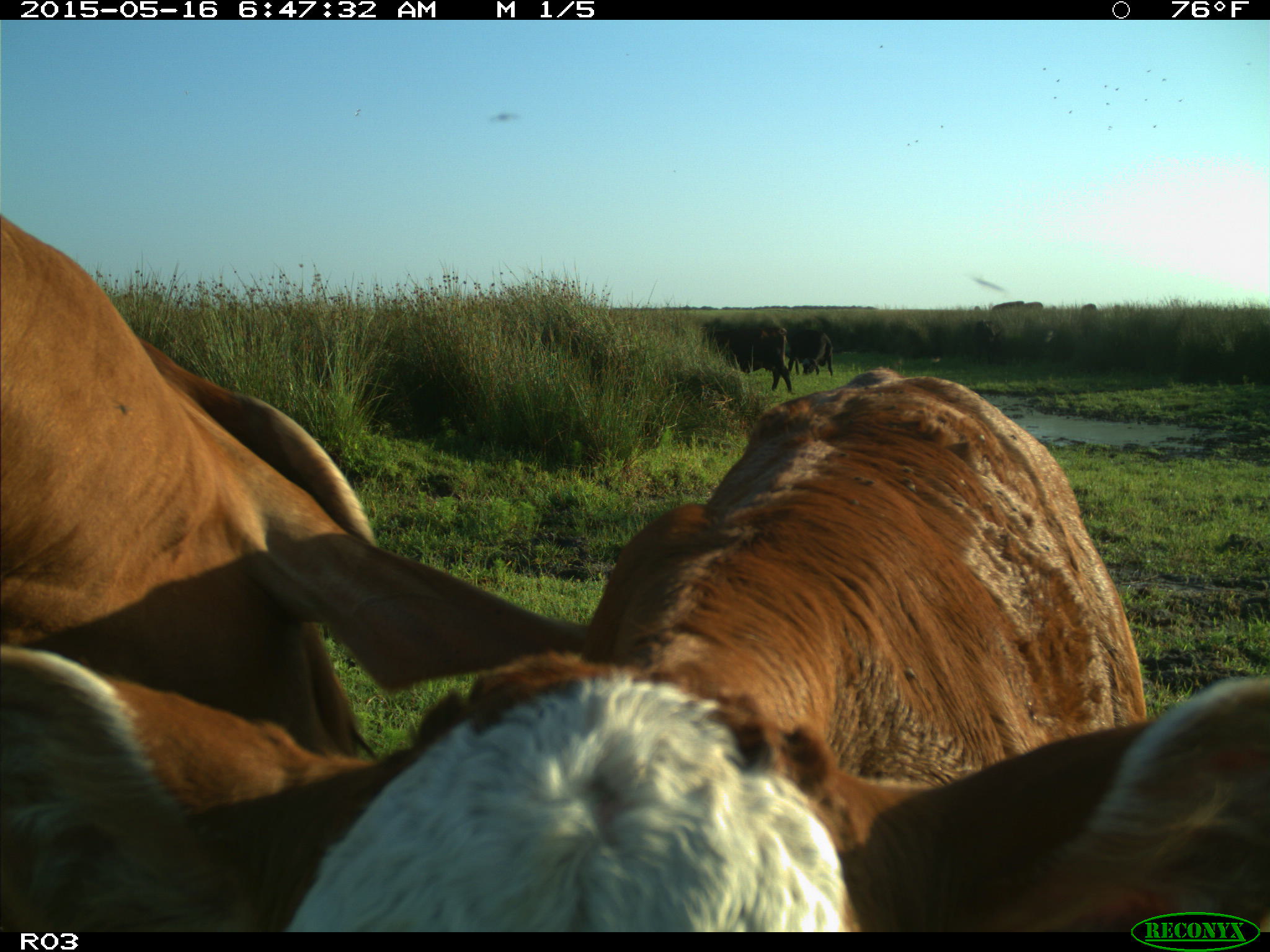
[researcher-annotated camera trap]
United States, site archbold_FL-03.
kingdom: Animalia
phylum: Chordata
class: Mammalia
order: Artiodactyla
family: Bovidae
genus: Bos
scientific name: Bos taurus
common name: domestic cow